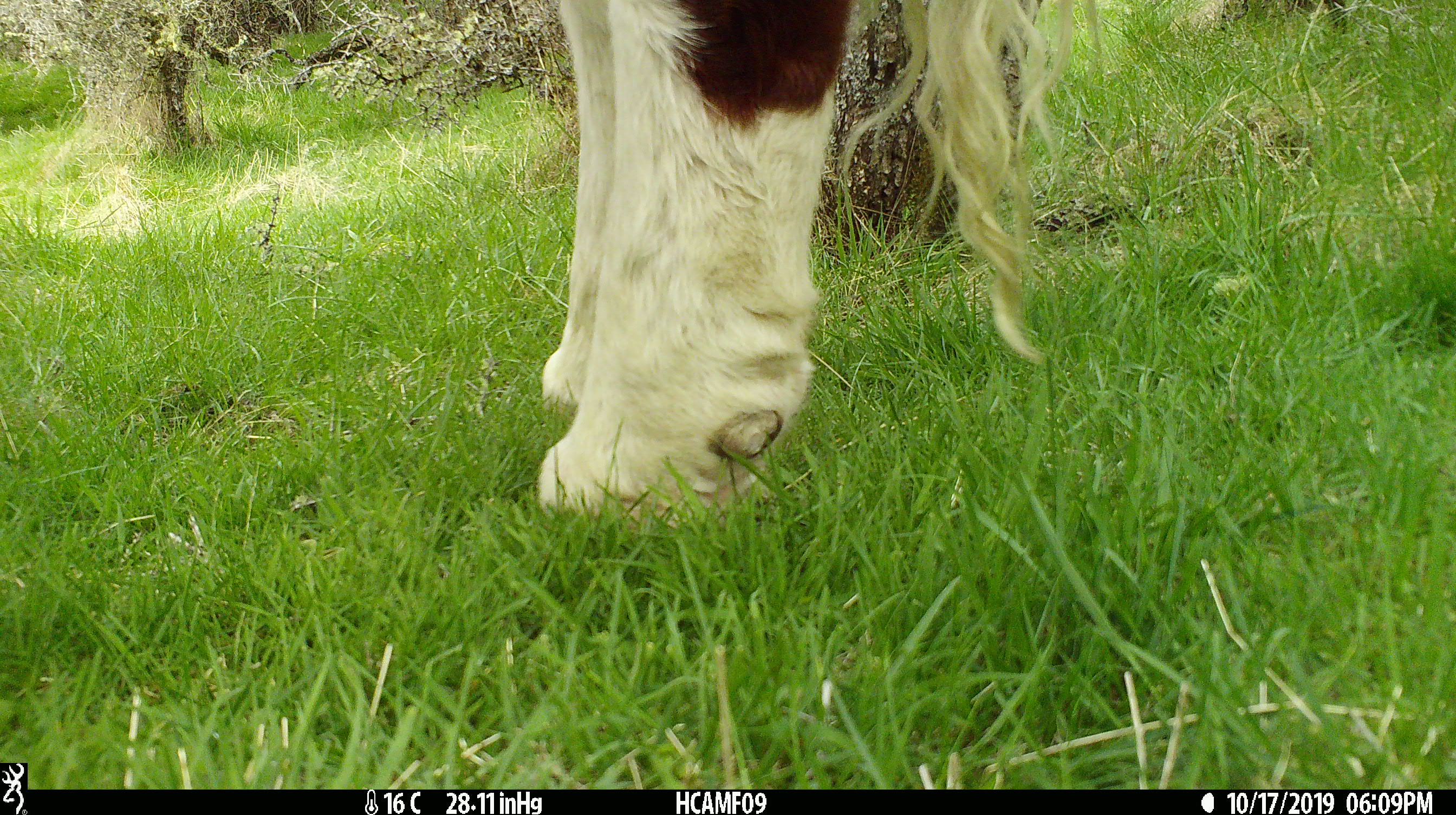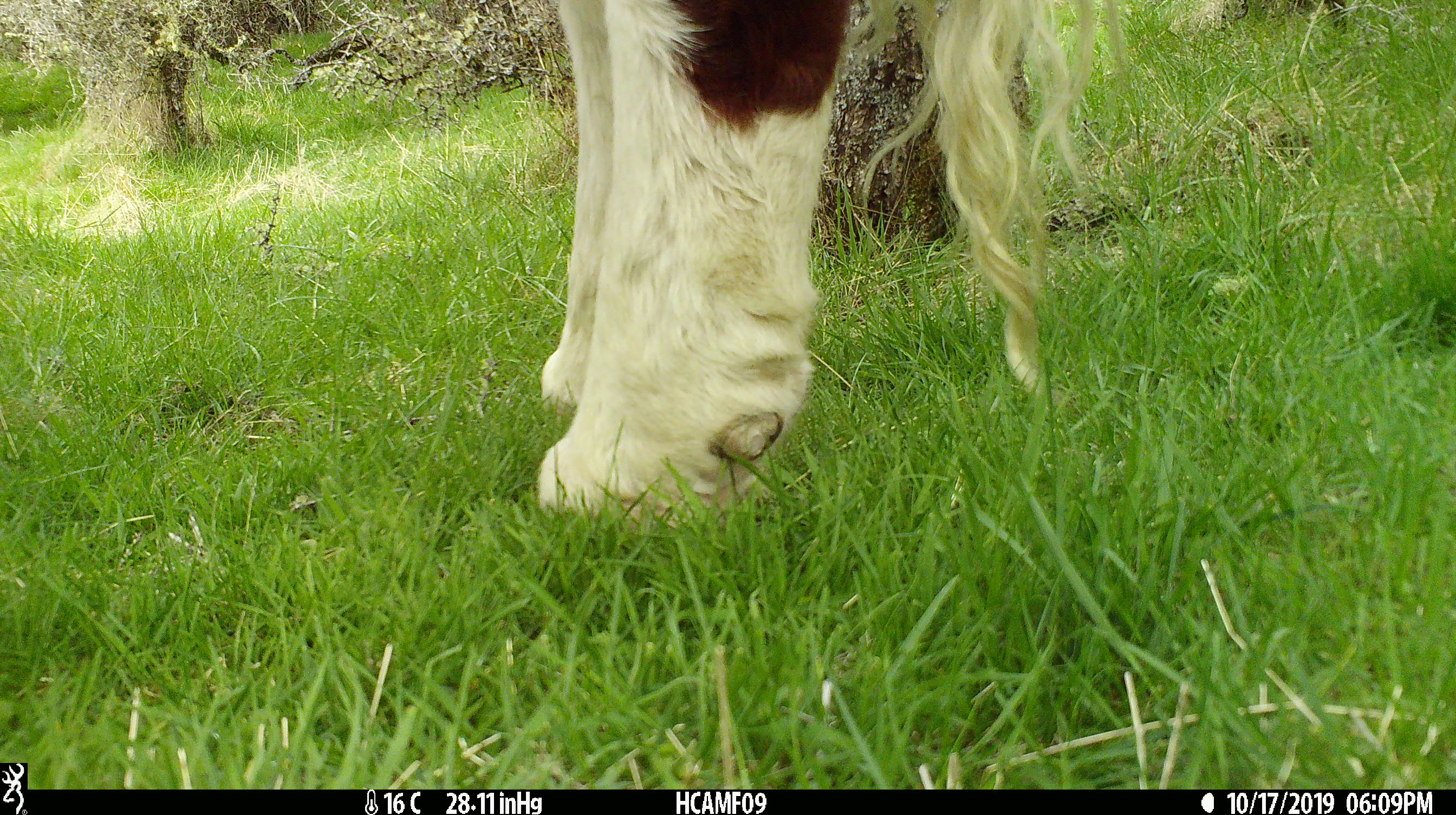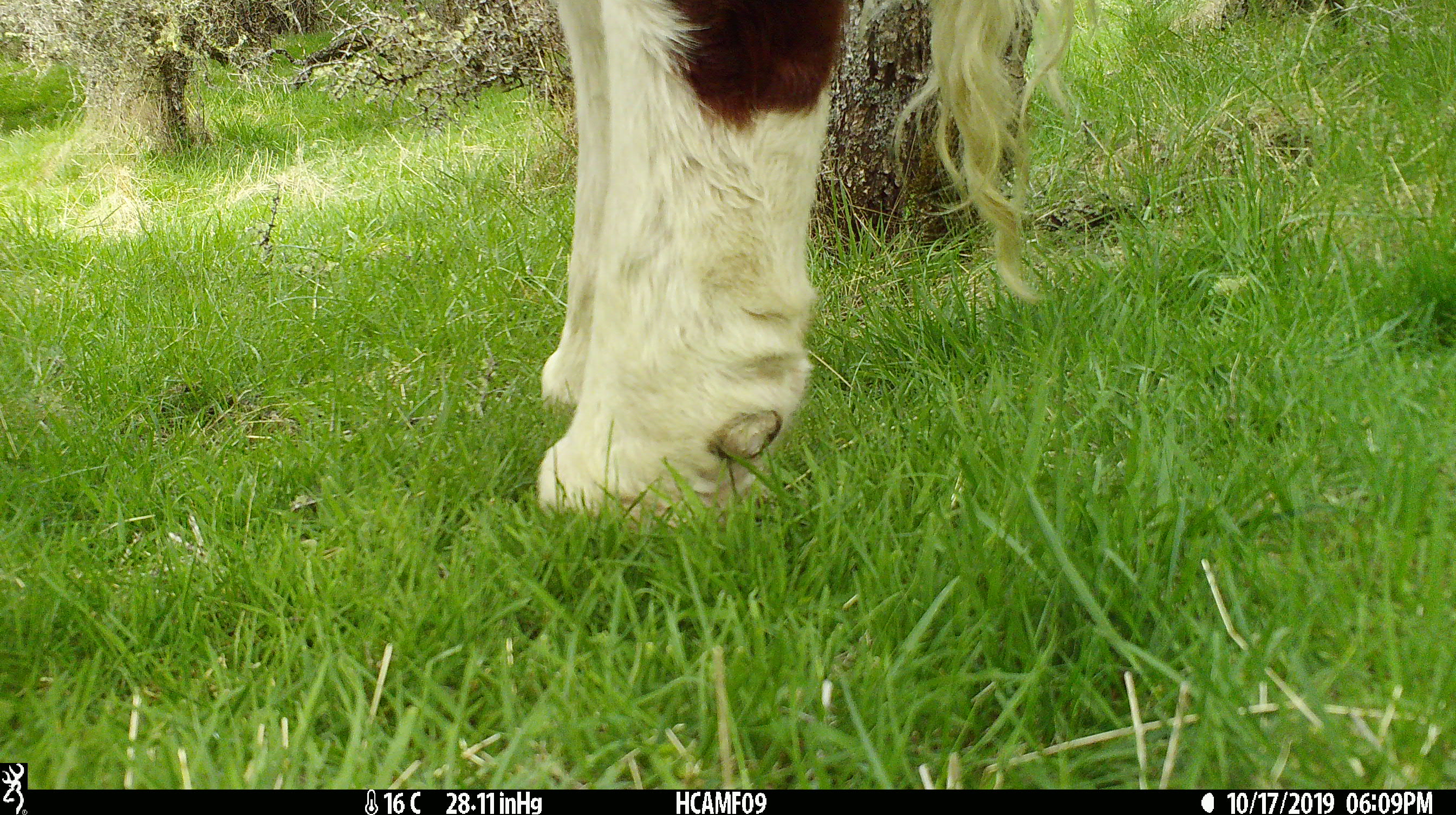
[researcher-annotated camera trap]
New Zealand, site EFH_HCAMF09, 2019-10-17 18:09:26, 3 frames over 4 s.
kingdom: Animalia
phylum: Chordata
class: Mammalia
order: Artiodactyla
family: Bovidae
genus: Bos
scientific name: Bos taurus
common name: domestic cow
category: cow